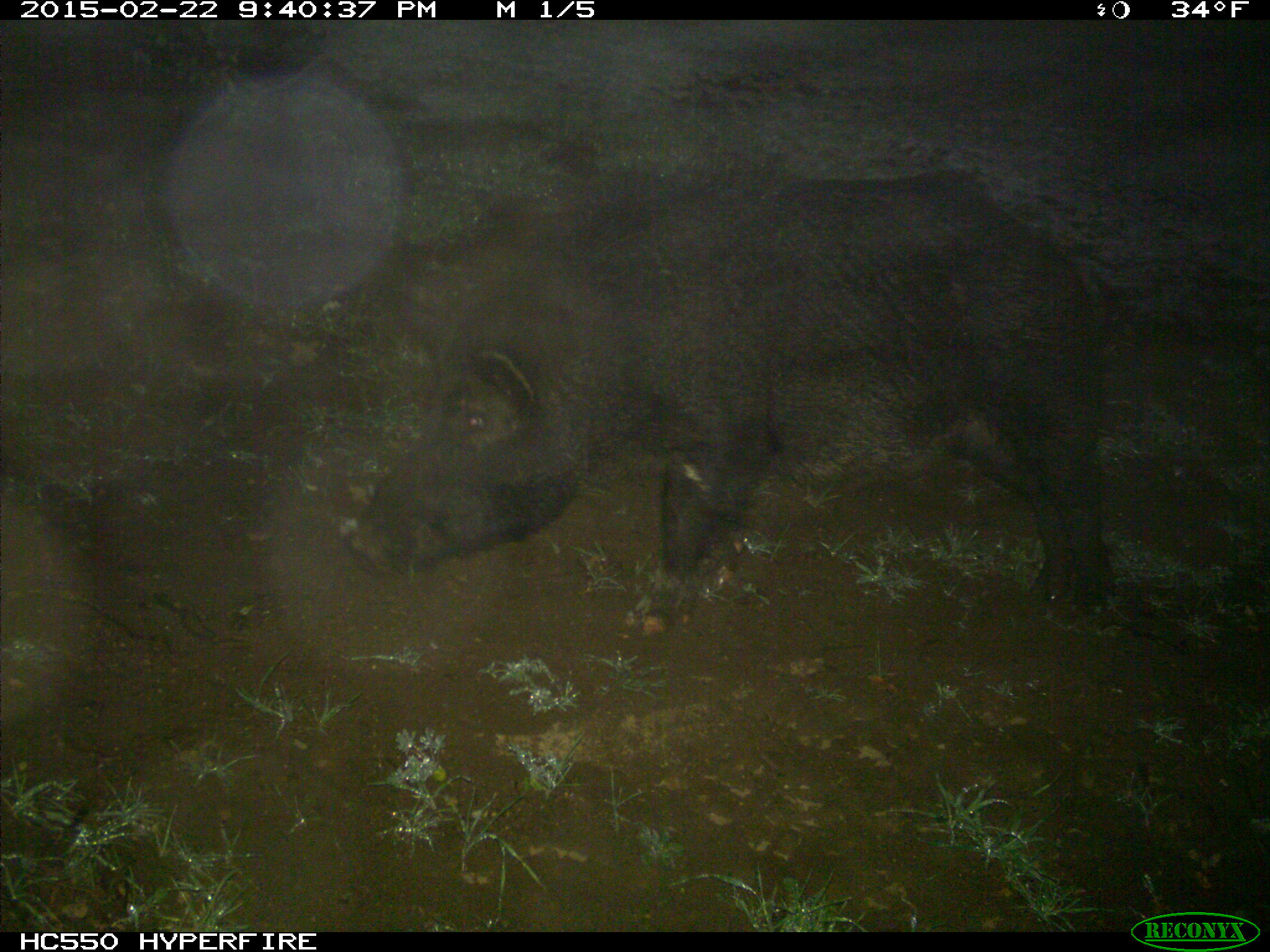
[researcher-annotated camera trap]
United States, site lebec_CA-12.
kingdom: Animalia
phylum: Chordata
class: Mammalia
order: Artiodactyla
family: Suidae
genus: Sus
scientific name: Sus scrofa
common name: wild boar